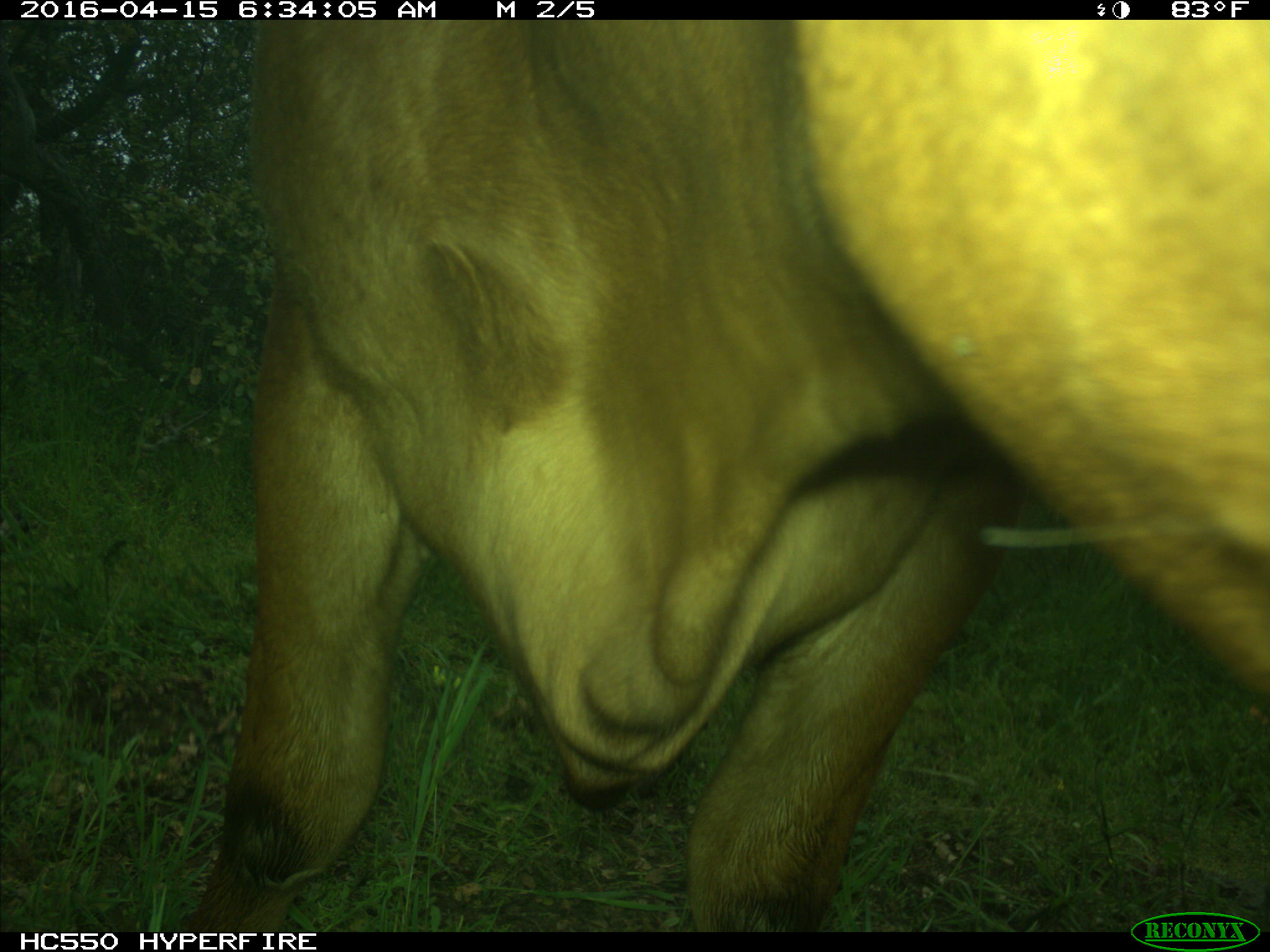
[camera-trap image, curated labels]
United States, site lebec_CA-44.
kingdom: Animalia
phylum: Chordata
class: Mammalia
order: Artiodactyla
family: Bovidae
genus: Bos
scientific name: Bos taurus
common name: domestic cow